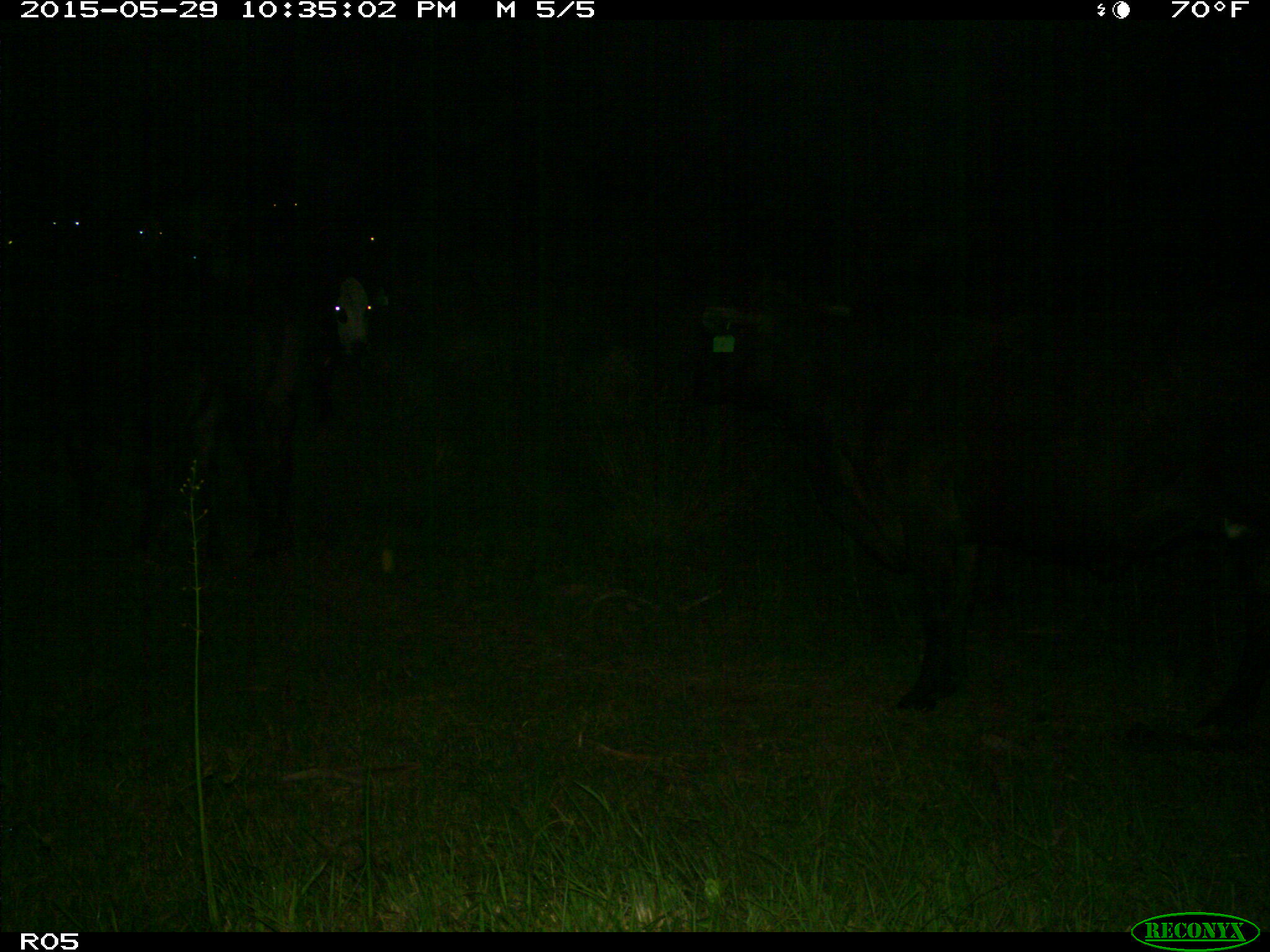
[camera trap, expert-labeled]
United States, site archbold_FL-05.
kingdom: Animalia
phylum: Chordata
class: Mammalia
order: Artiodactyla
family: Bovidae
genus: Bos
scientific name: Bos taurus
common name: domestic cow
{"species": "Bos taurus (domestic cow)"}